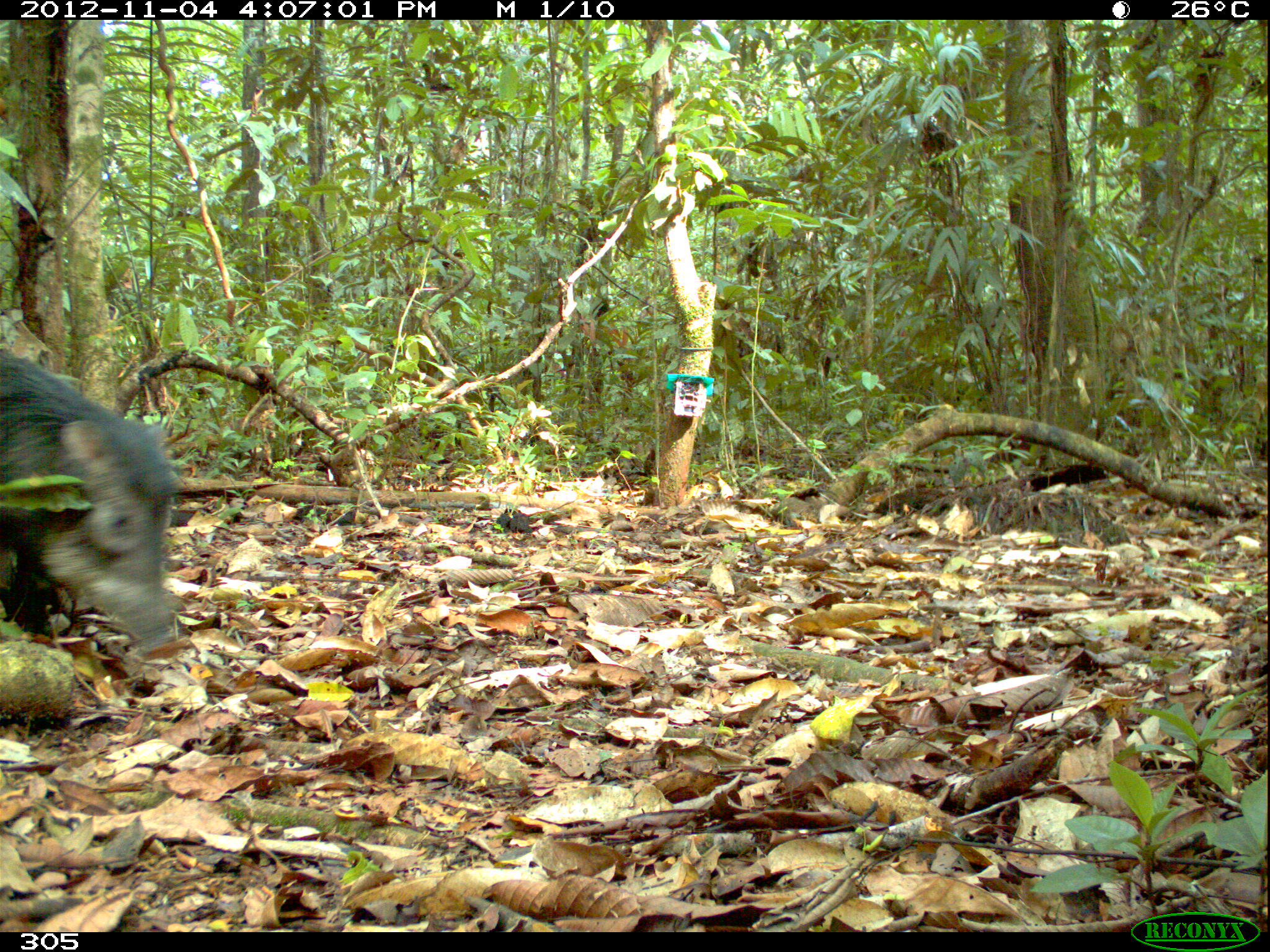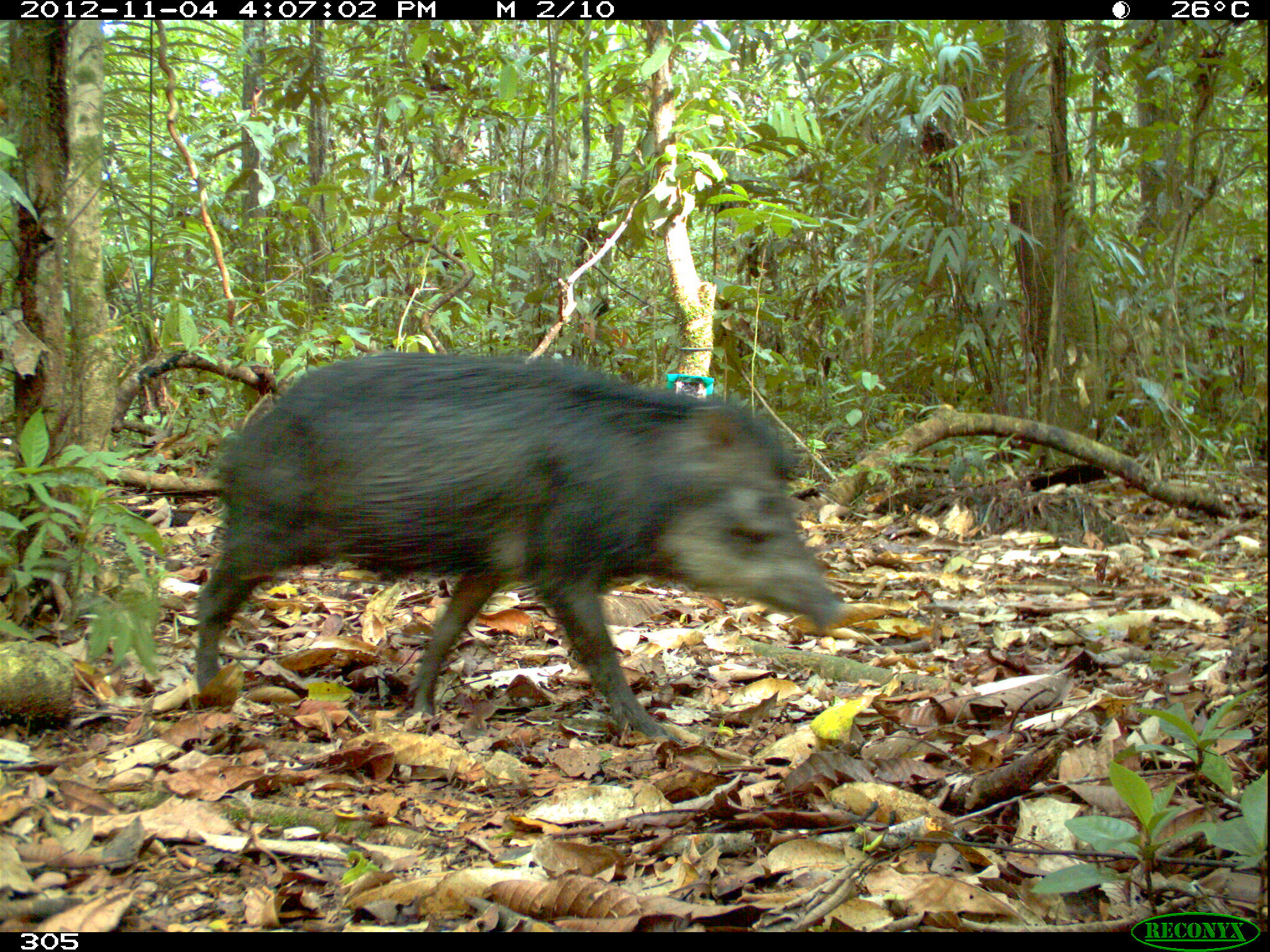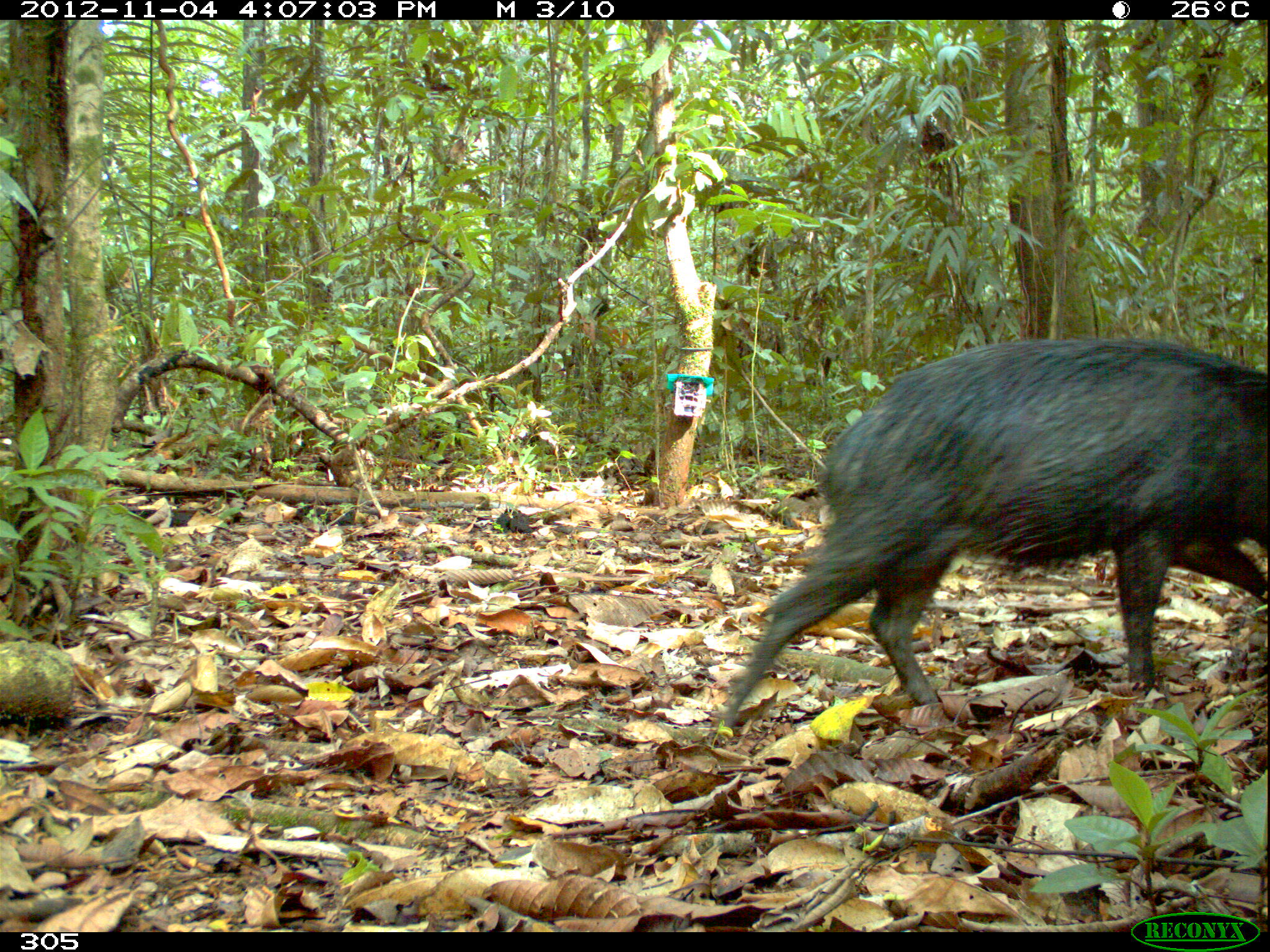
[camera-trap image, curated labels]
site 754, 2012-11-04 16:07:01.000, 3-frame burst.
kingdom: Animalia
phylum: Chordata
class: Mammalia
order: Artiodactyla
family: Tayassuidae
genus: Tayassu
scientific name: Tayassu pecari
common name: white-lipped peccary